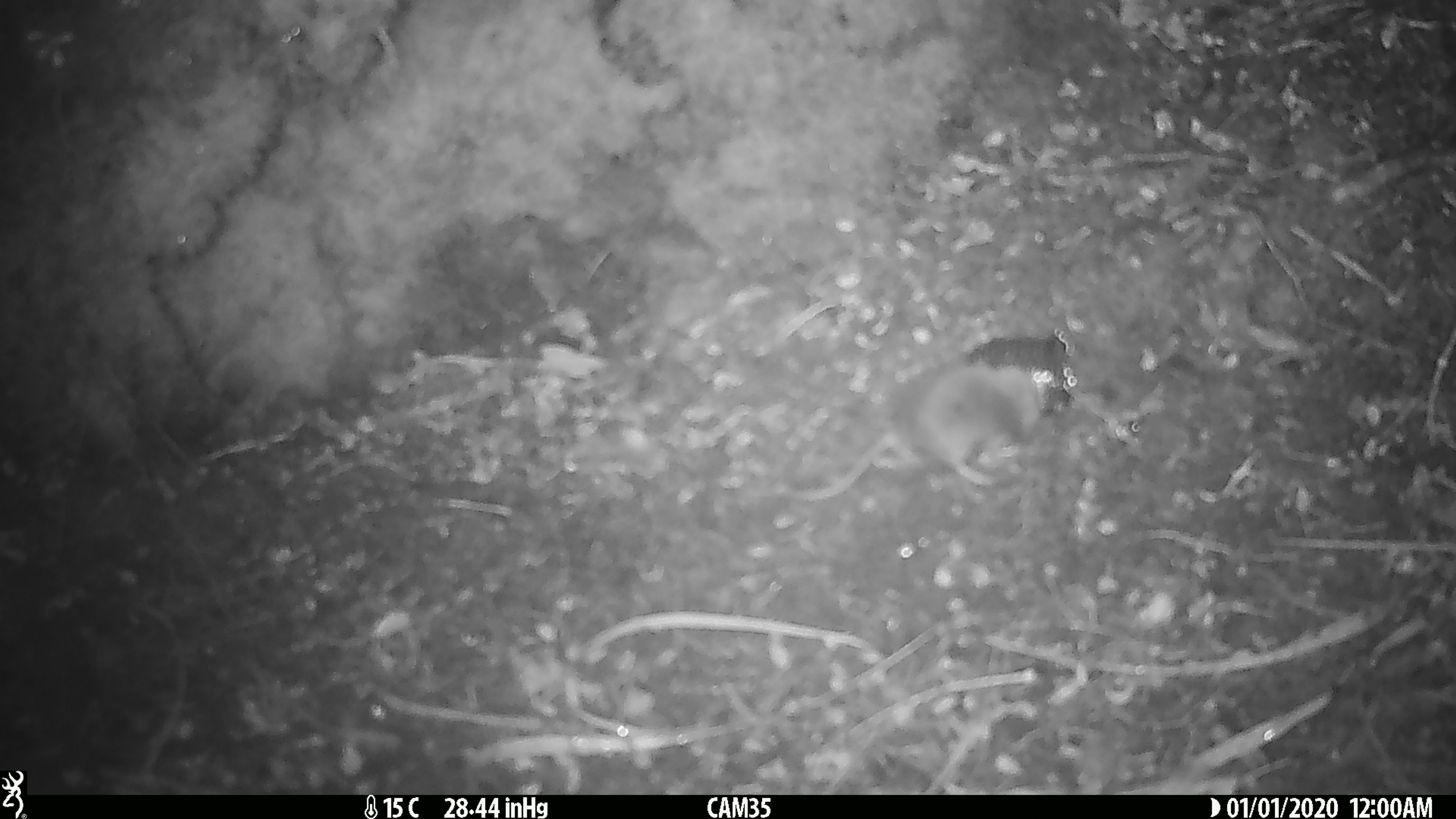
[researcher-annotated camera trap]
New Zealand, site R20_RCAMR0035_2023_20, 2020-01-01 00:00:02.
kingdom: Animalia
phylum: Chordata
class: Mammalia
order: Rodentia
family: Muridae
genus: Mus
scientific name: Mus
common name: mouse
Mouse (Mus).